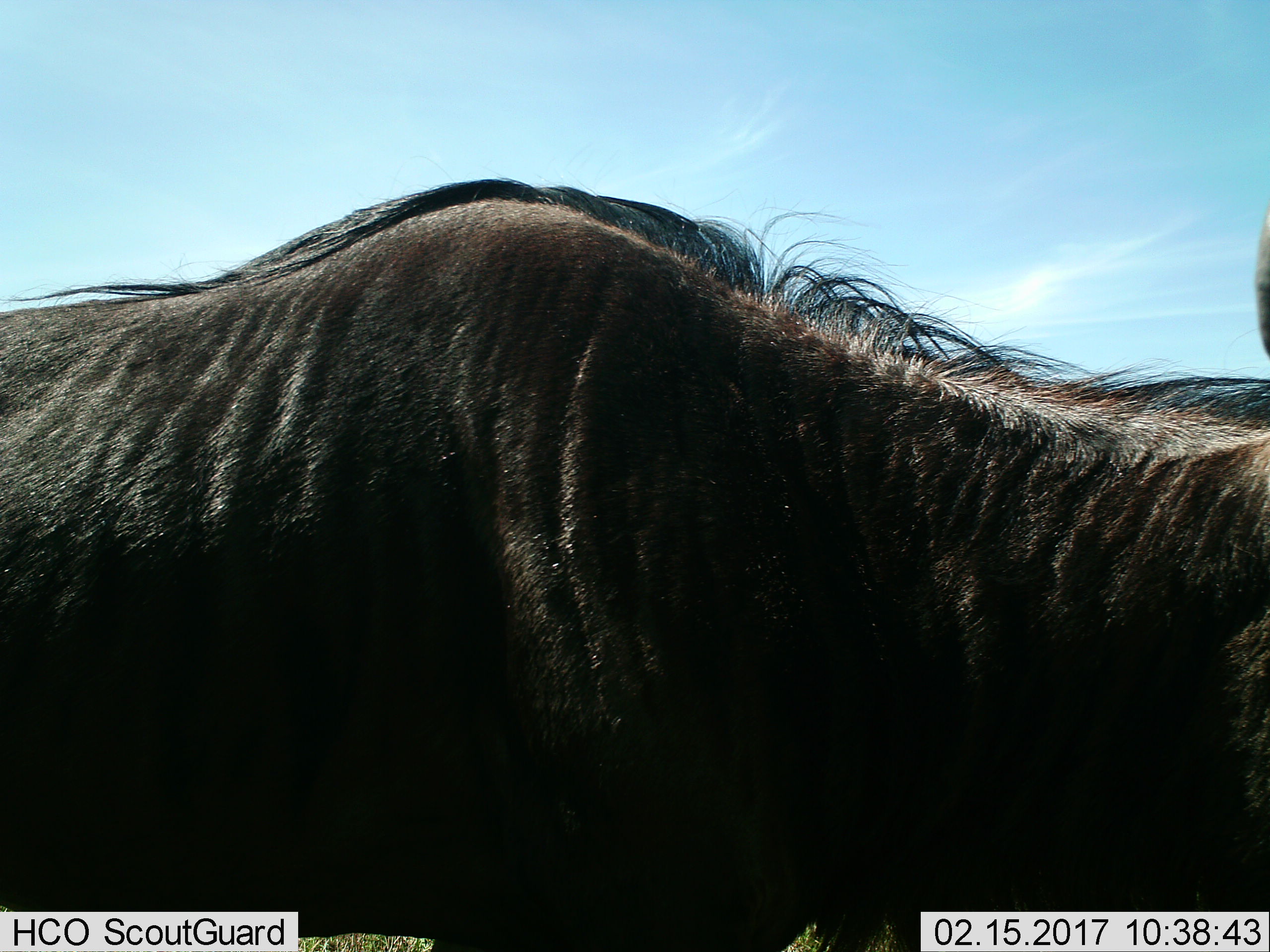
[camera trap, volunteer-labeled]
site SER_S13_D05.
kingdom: Animalia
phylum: Chordata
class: Mammalia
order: Artiodactyla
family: Bovidae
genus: Connochaetes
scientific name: Connochaetes taurinus taurinus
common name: blue wildebeest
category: wildebeestblue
Wildebeestblue (blue wildebeest) (Connochaetes taurinus taurinus), count 1. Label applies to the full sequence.